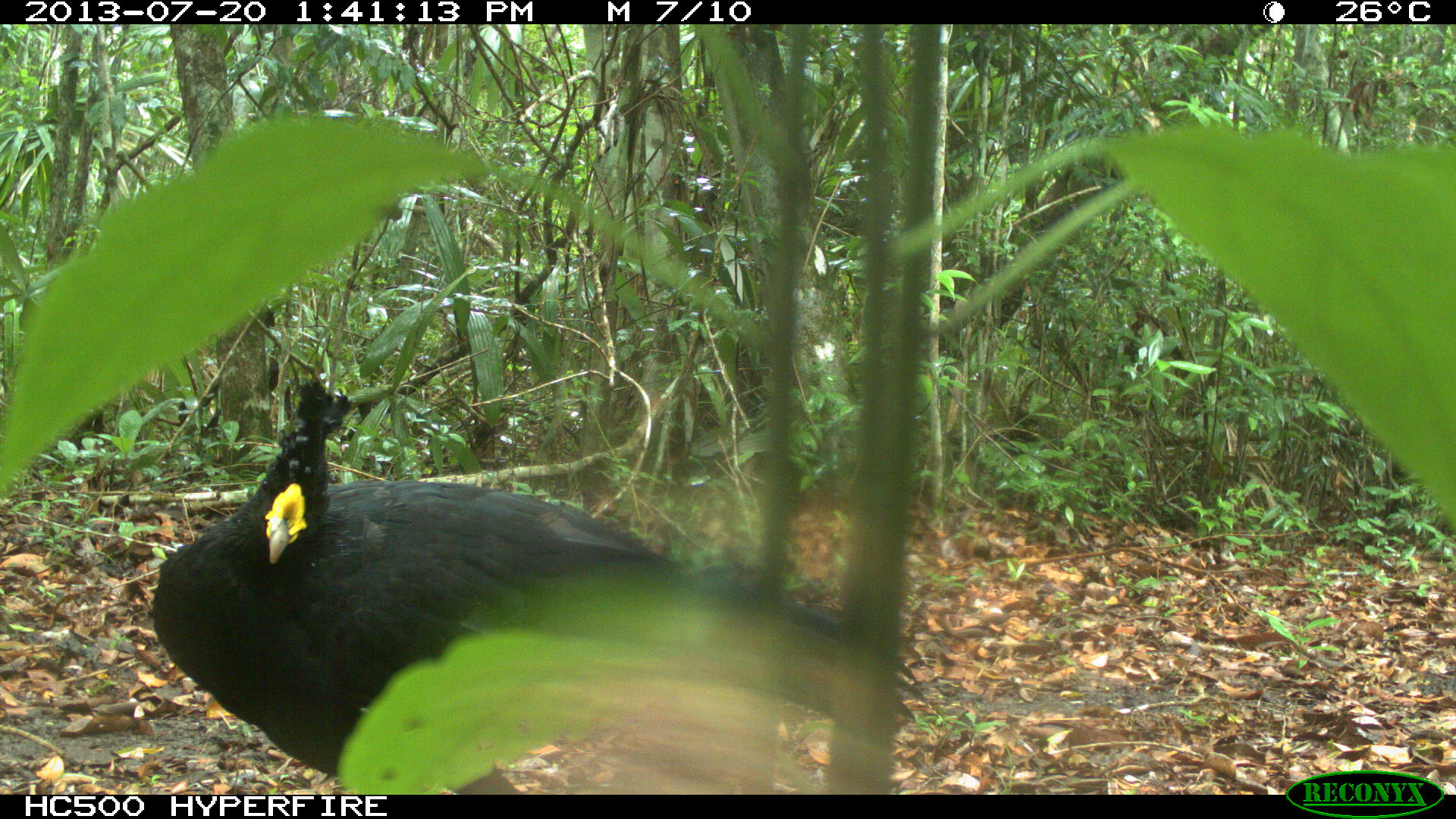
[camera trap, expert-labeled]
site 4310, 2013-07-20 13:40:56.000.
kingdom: Animalia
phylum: Chordata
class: Aves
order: Galliformes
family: Cracidae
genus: Crax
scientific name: Crax rubra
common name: great curassow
Crax rubra (great curassow), count 1, sex male.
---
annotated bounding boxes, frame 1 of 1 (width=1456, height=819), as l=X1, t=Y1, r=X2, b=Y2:
crax rubra: l=149, t=372, r=928, b=791